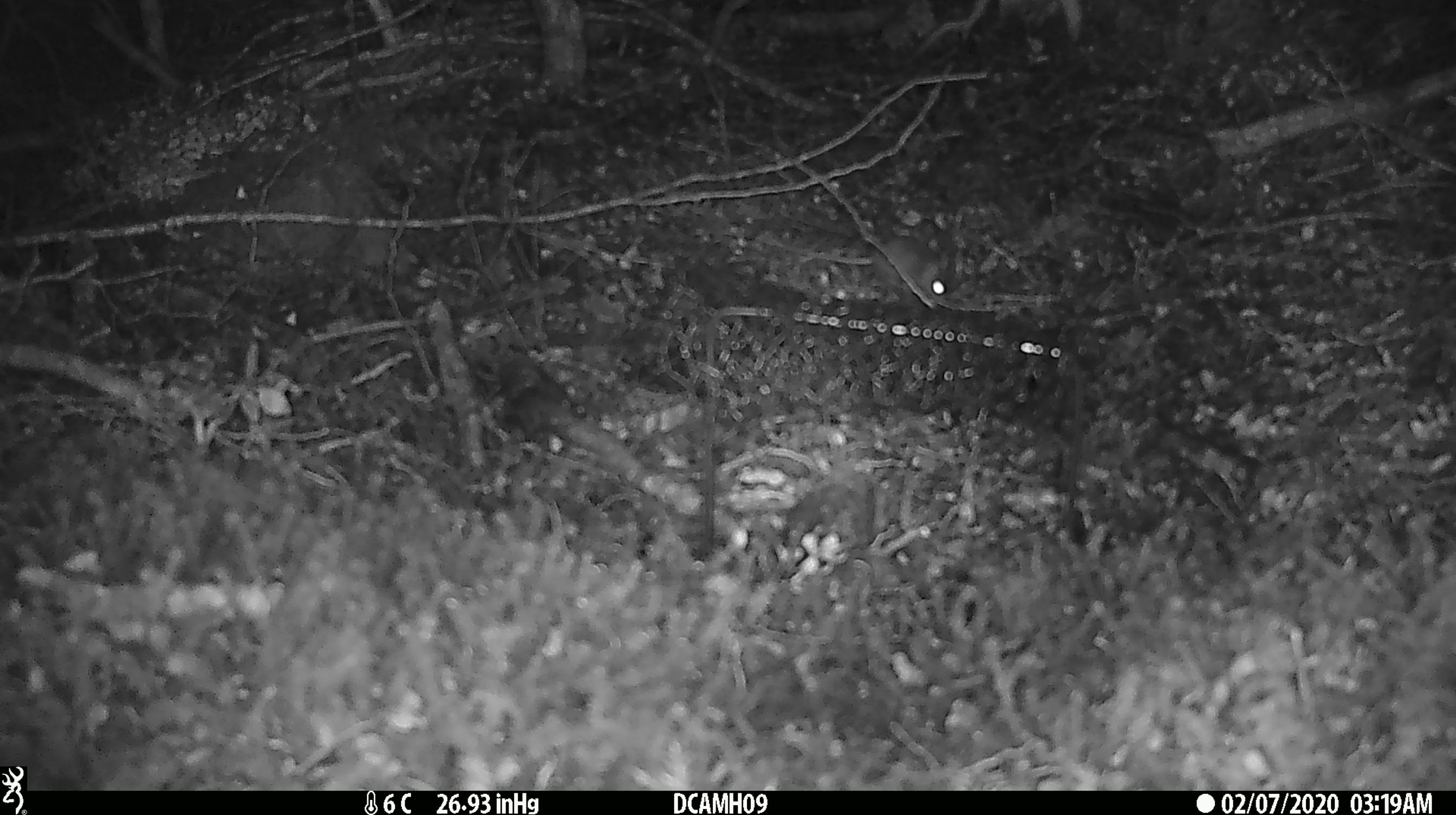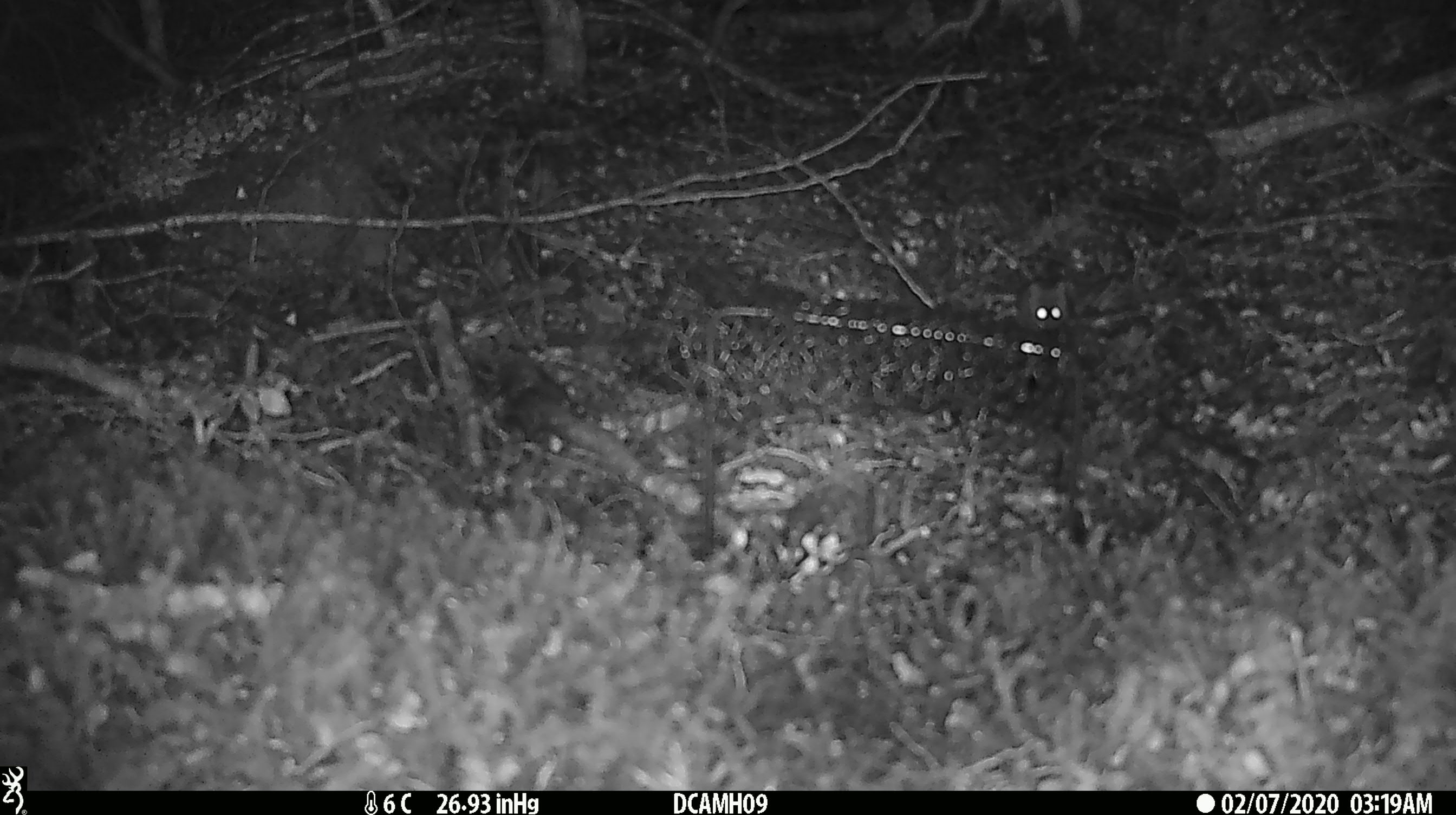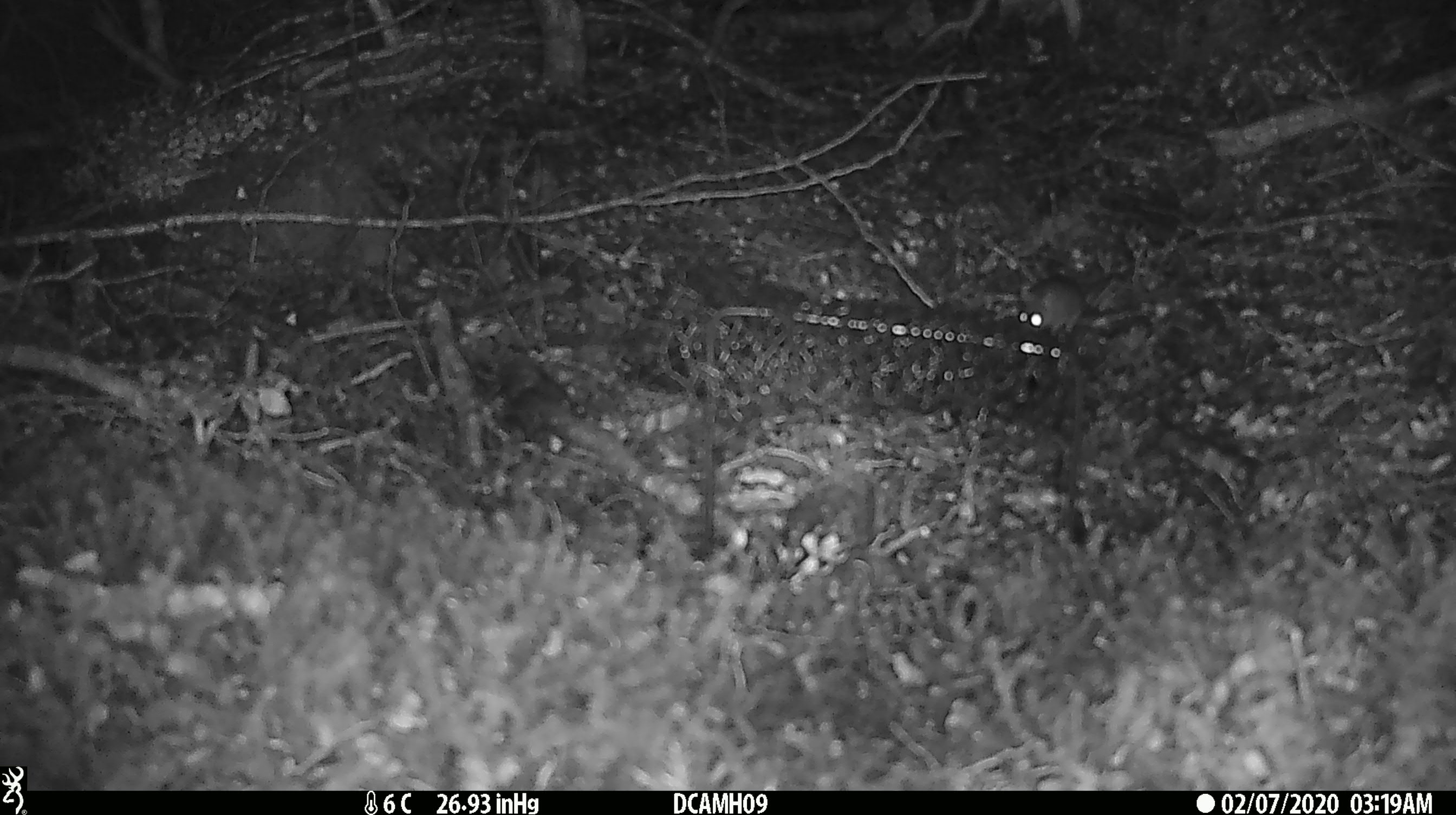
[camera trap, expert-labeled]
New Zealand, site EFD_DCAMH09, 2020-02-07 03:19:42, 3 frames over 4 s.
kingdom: Animalia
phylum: Chordata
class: Mammalia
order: Rodentia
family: Muridae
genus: Mus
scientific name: Mus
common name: mouse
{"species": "mouse (Mus)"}